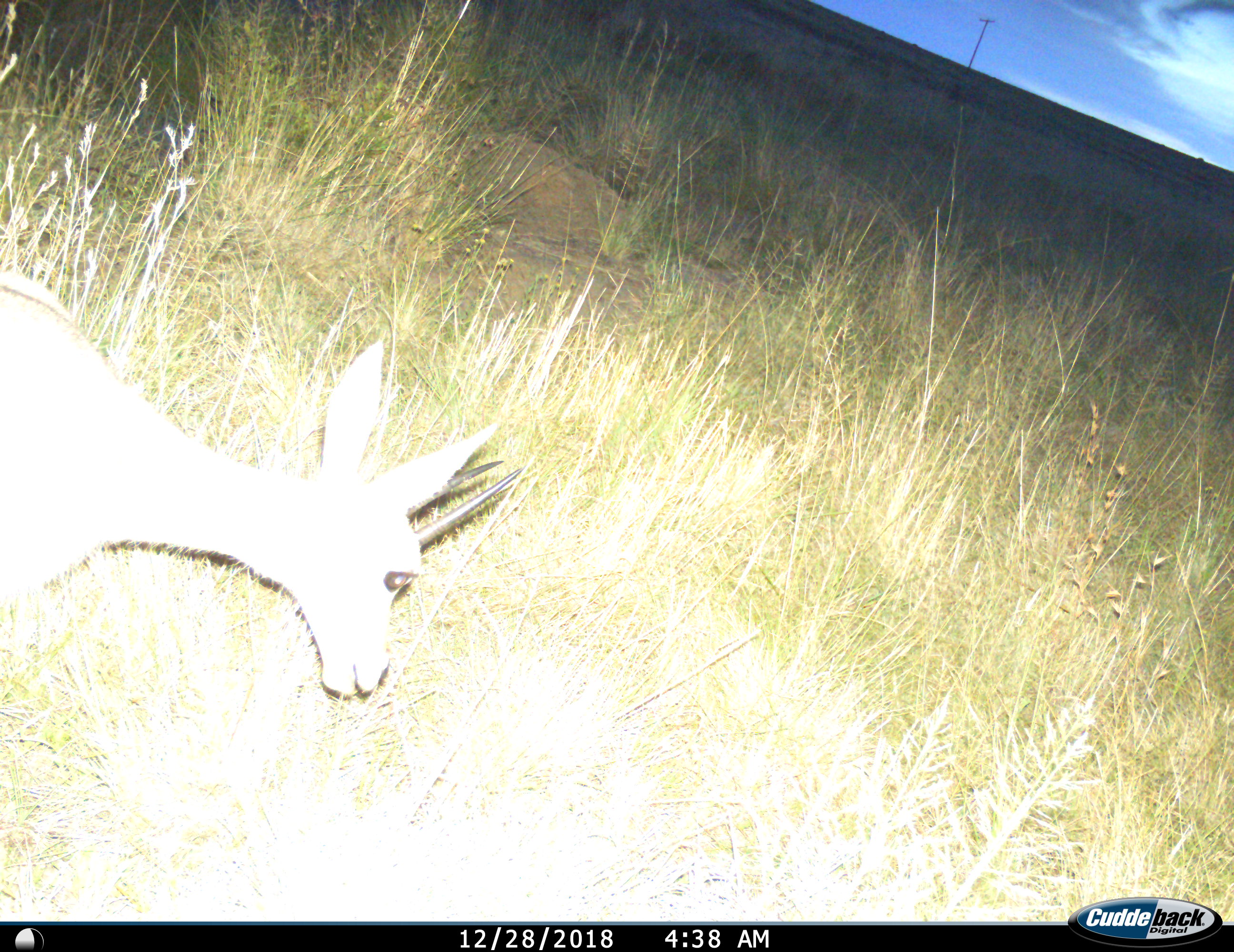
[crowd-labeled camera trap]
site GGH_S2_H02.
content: unidentified animal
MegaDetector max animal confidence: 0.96